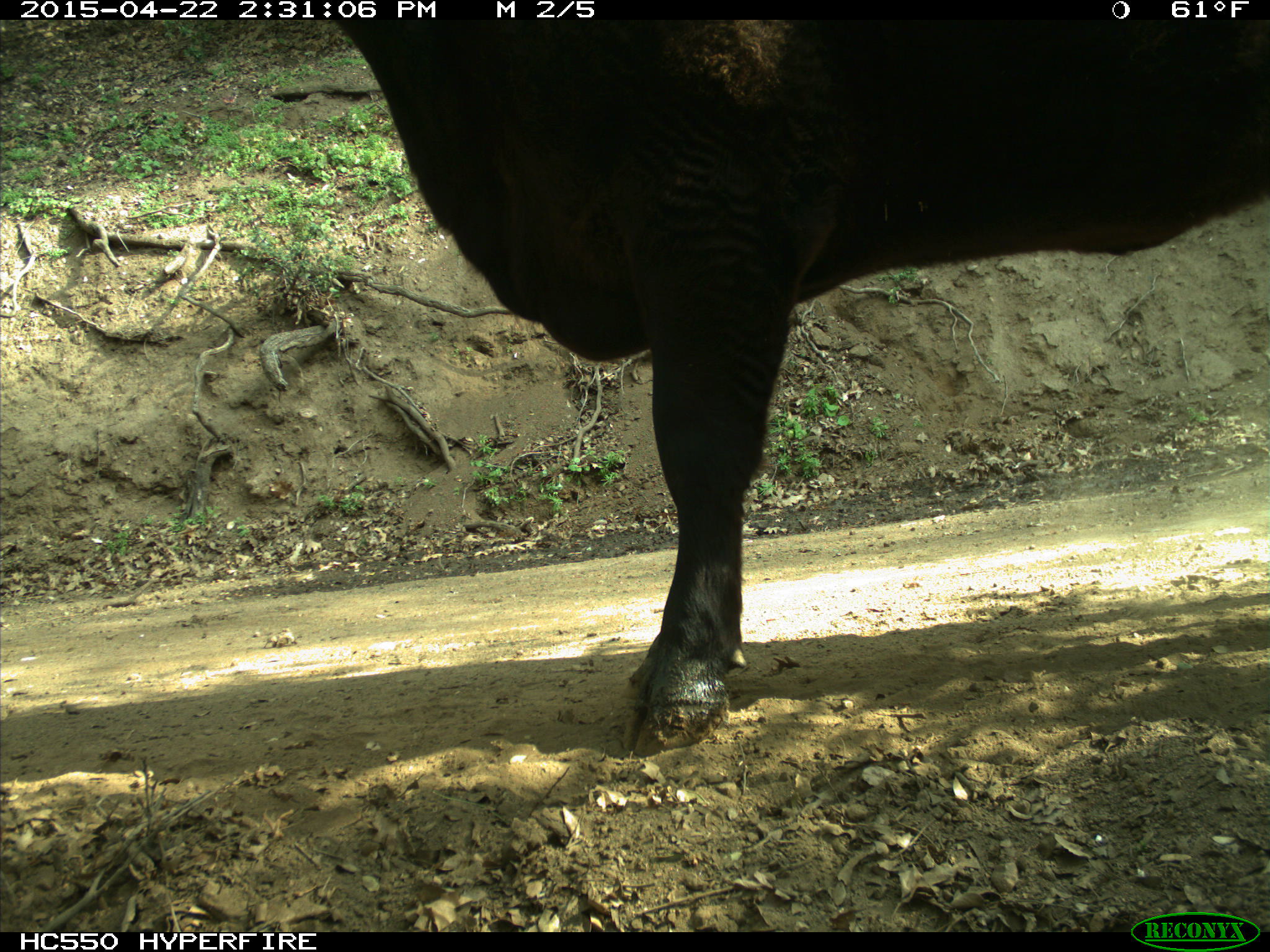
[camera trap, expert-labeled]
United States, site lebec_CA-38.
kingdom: Animalia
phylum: Chordata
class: Mammalia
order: Artiodactyla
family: Bovidae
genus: Bos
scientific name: Bos taurus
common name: domestic cow